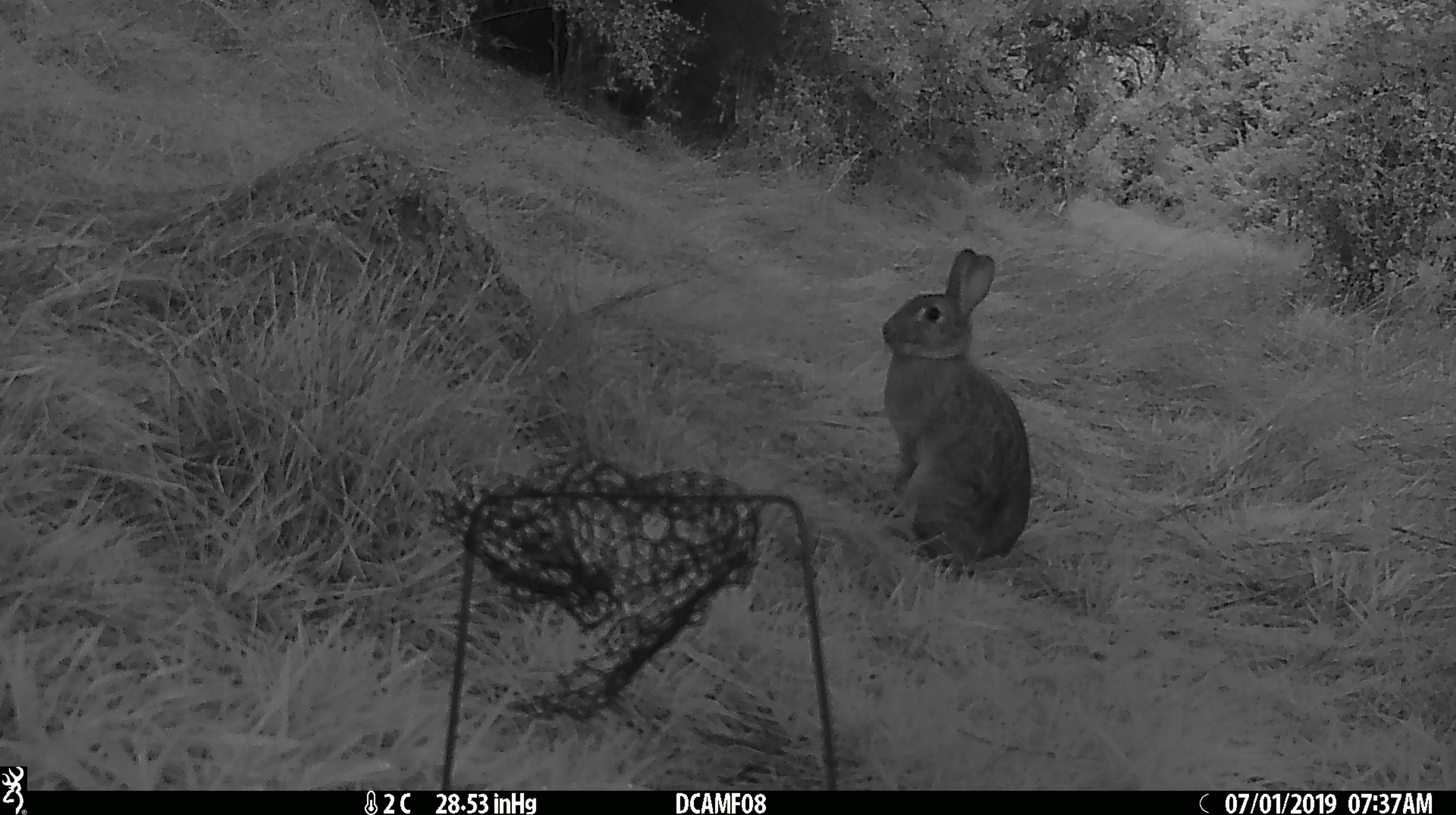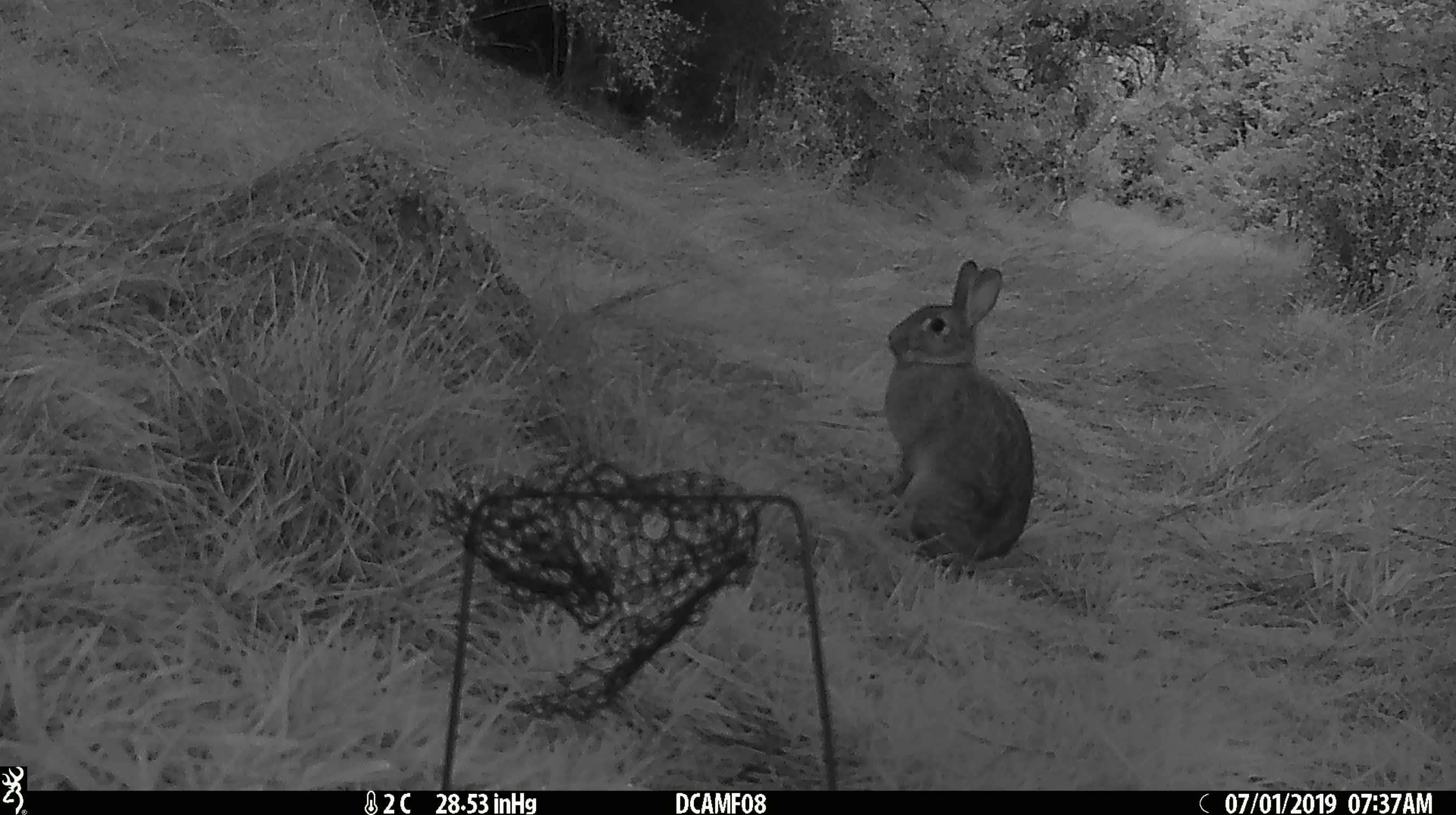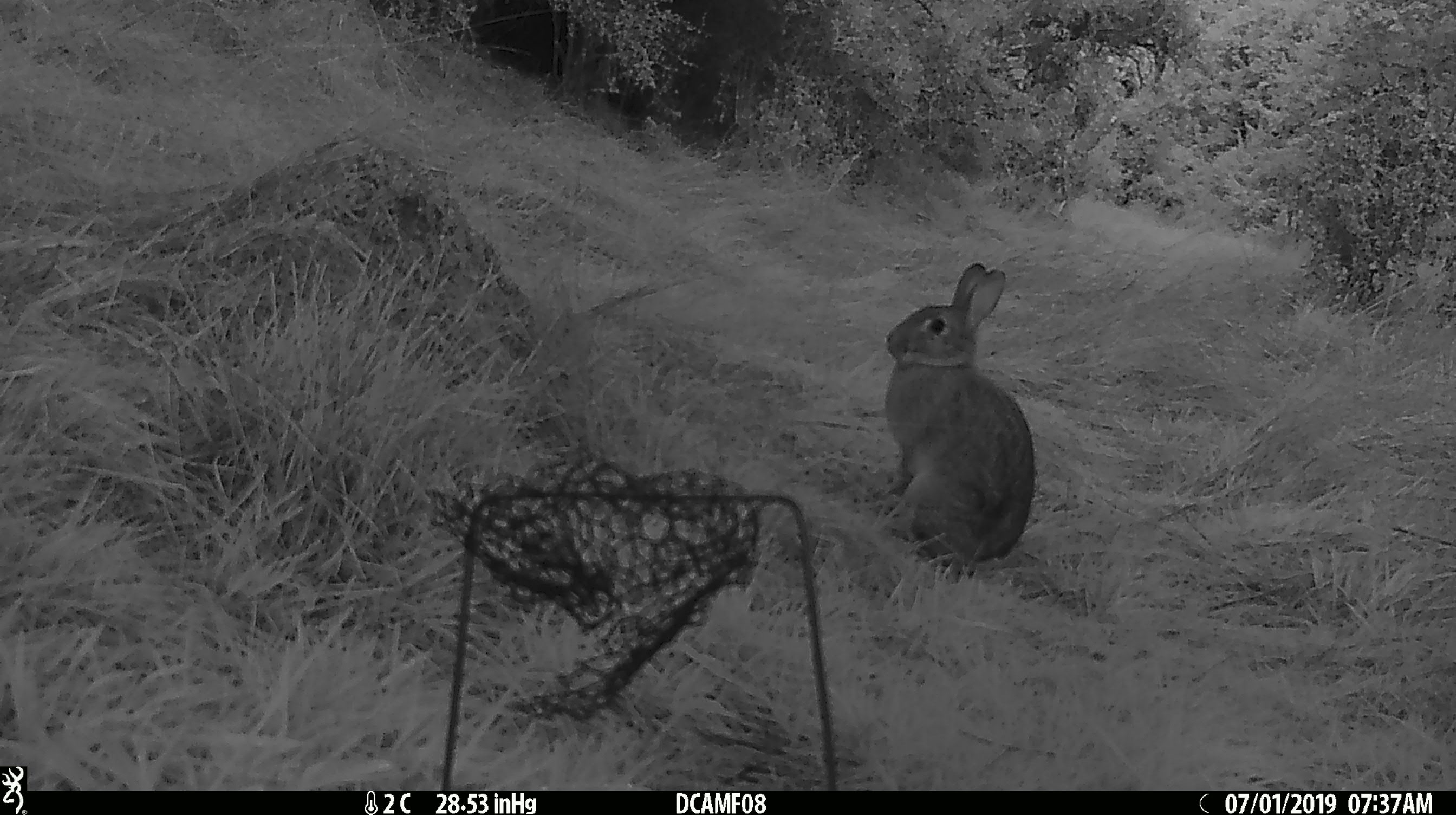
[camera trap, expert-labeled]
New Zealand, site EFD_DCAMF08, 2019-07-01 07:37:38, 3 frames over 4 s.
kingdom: Animalia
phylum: Chordata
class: Mammalia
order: Lagomorpha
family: Leporidae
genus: Oryctolagus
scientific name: Oryctolagus cuniculus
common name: european rabbit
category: rabbit